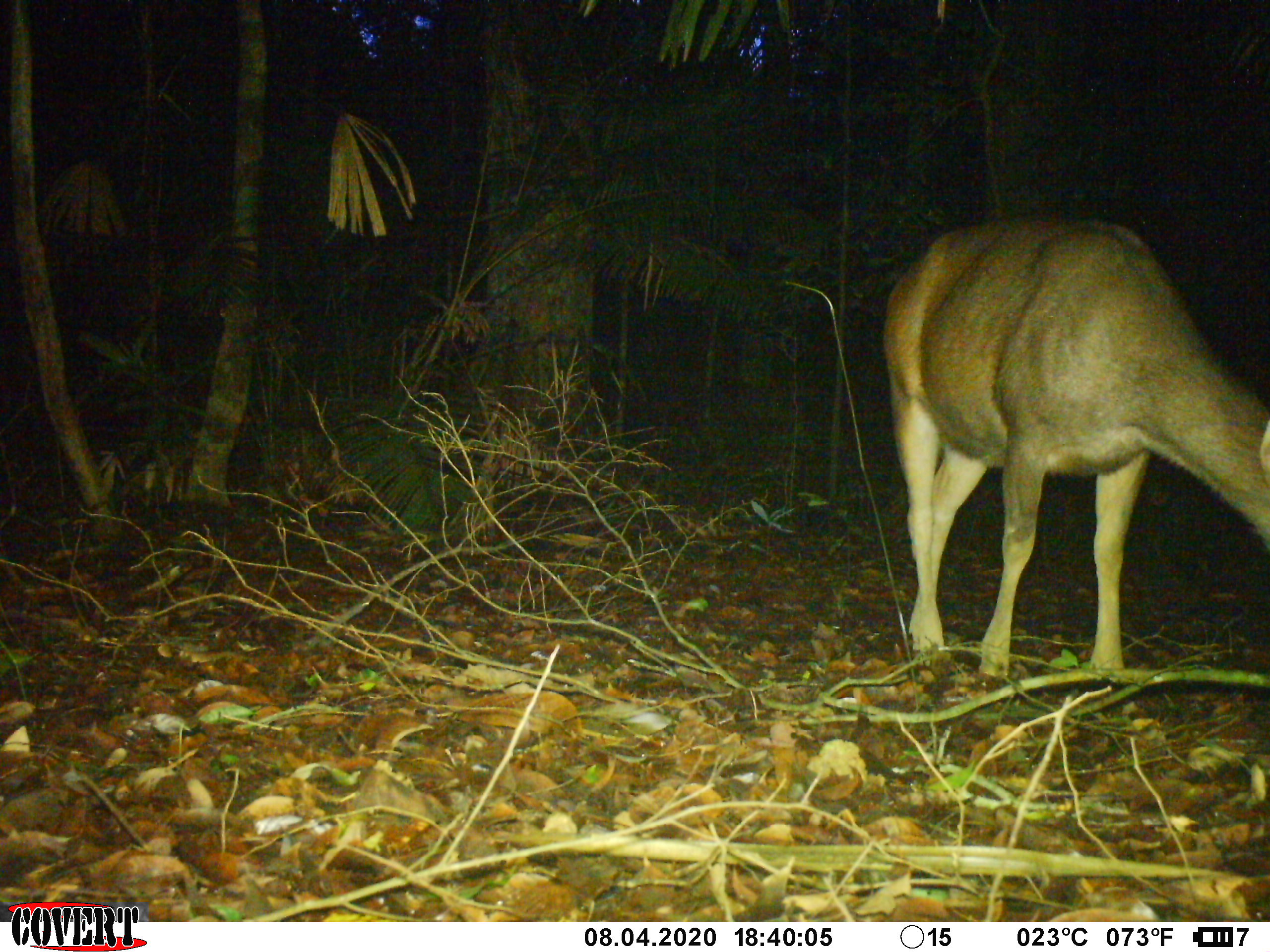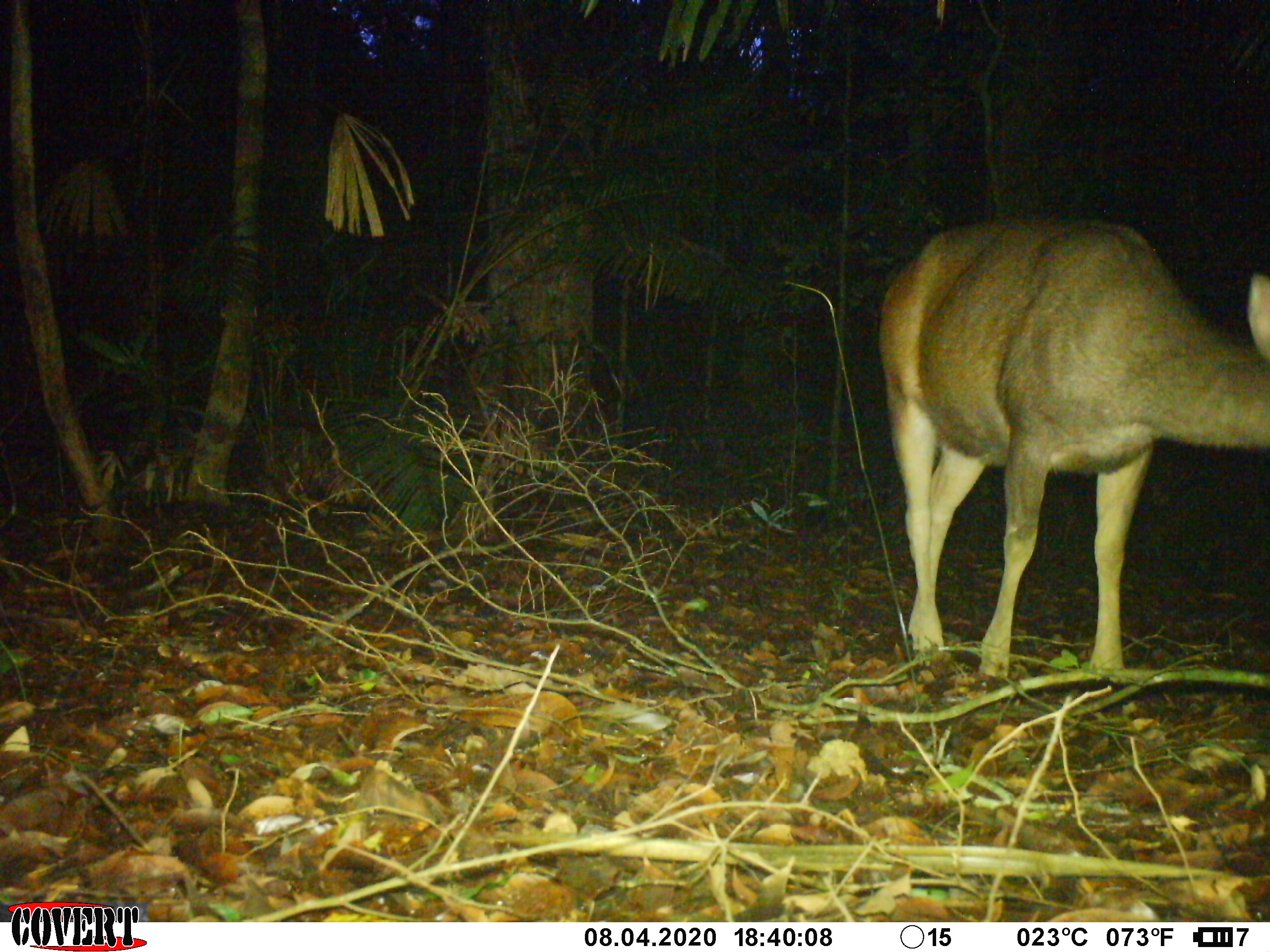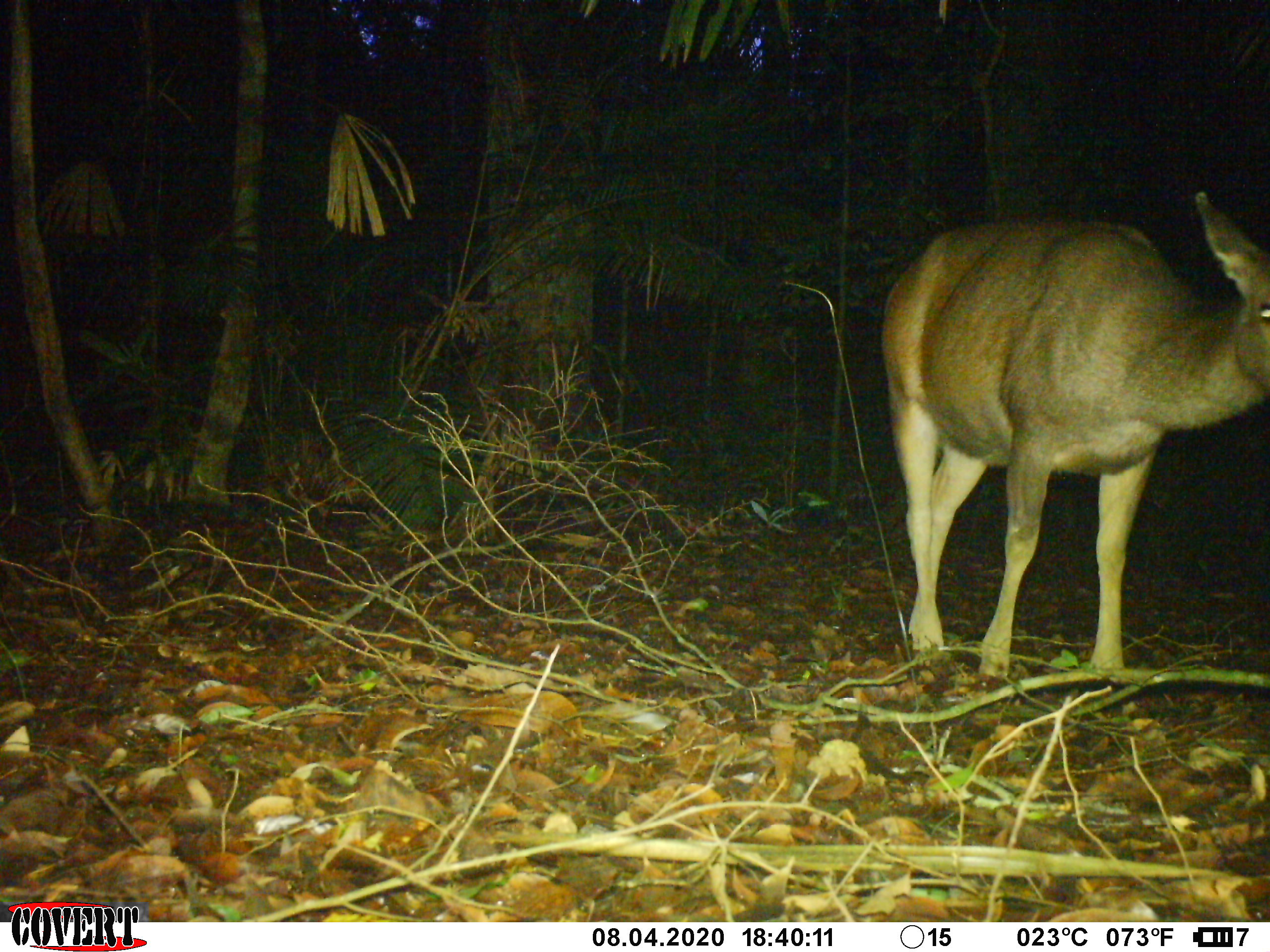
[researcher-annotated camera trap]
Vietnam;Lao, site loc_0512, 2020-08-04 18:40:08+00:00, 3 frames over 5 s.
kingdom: Animalia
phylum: Chordata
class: Mammalia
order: Artiodactyla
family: Cervidae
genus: Rusa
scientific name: Rusa unicolor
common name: sambar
Sambar (Rusa unicolor). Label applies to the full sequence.